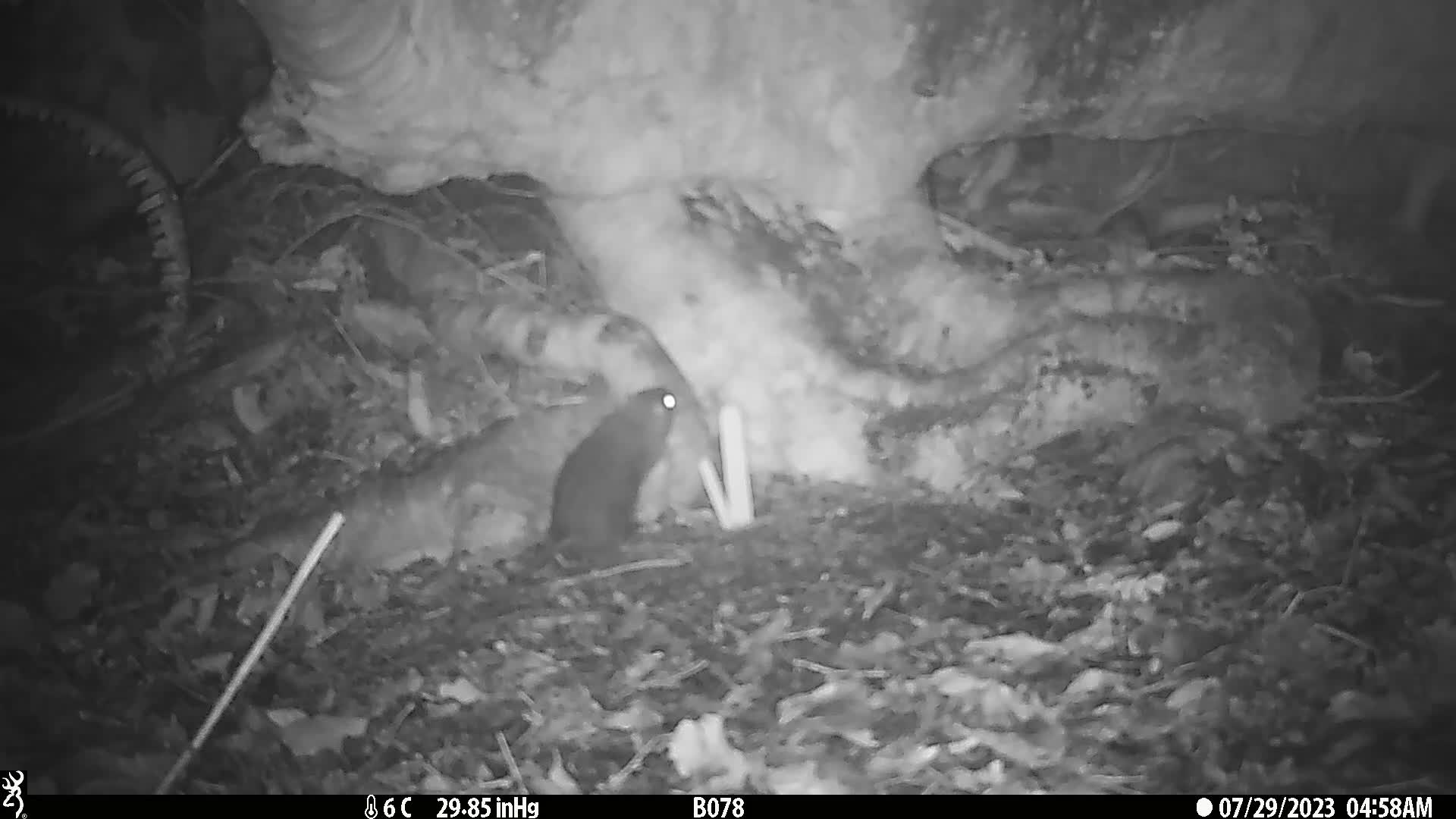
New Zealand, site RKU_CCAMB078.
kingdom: Animalia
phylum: Chordata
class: Mammalia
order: Rodentia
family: Muridae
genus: Rattus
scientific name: Rattus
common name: rat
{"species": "rat (Rattus)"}